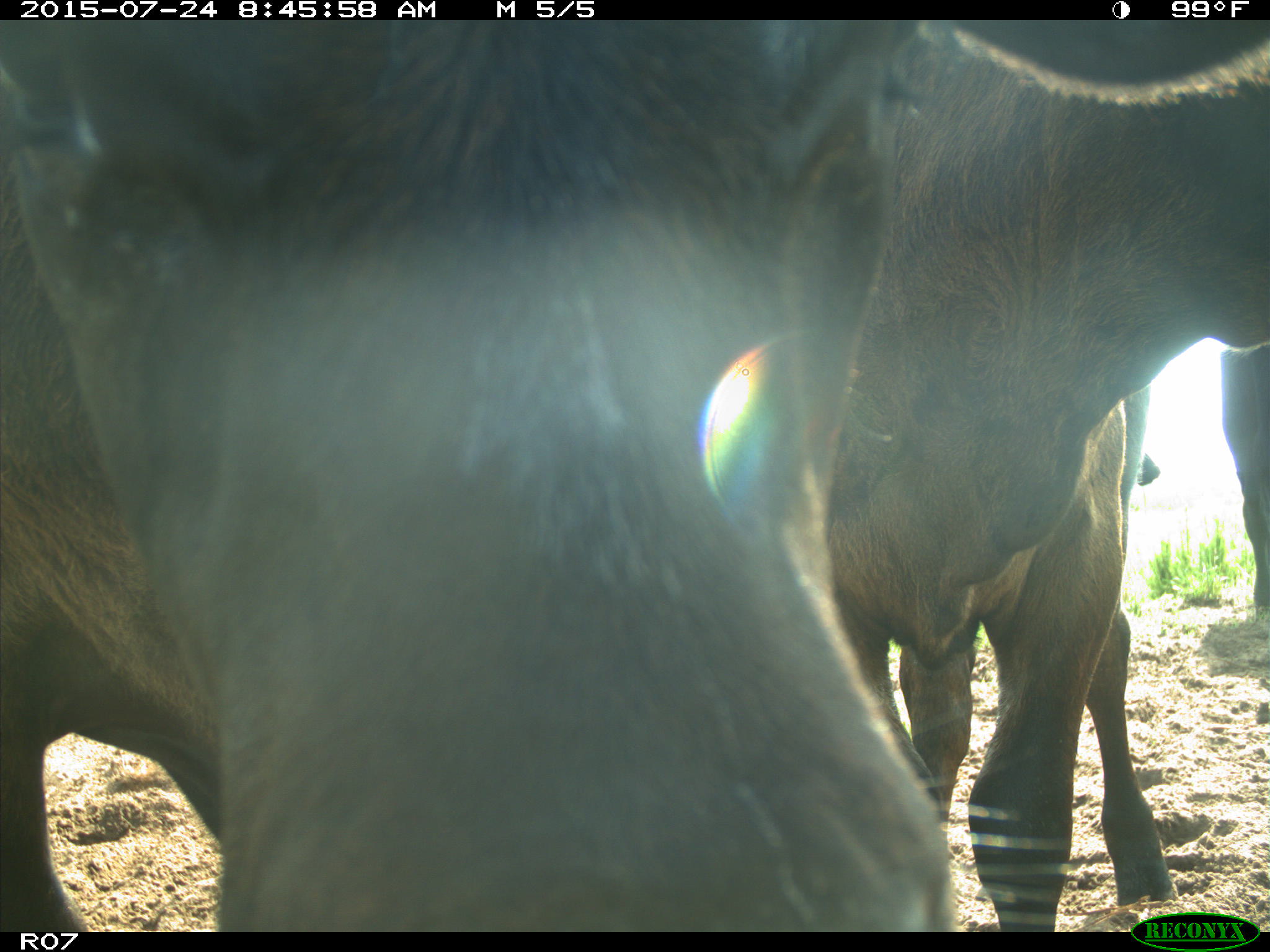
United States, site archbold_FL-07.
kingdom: Animalia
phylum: Chordata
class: Mammalia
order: Artiodactyla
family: Bovidae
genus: Bos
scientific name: Bos taurus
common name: domestic cow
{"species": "Bos taurus (domestic cow)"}